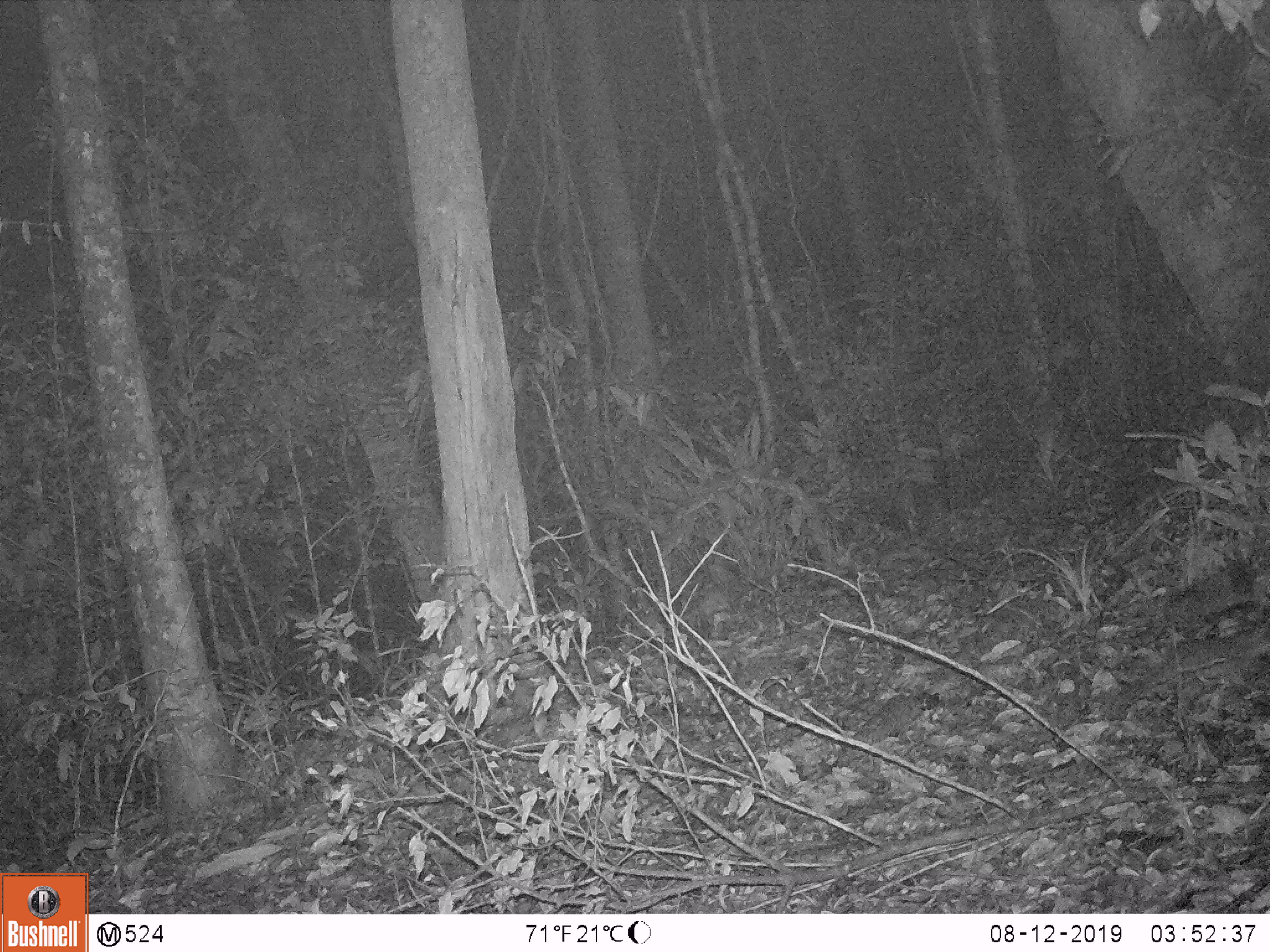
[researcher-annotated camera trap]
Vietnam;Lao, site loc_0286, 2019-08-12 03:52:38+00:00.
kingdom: Animalia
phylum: Chordata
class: Mammalia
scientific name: Mammalia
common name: mammal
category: unidentified small mammal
Unidentified small mammal (mammal) (Mammalia). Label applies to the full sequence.